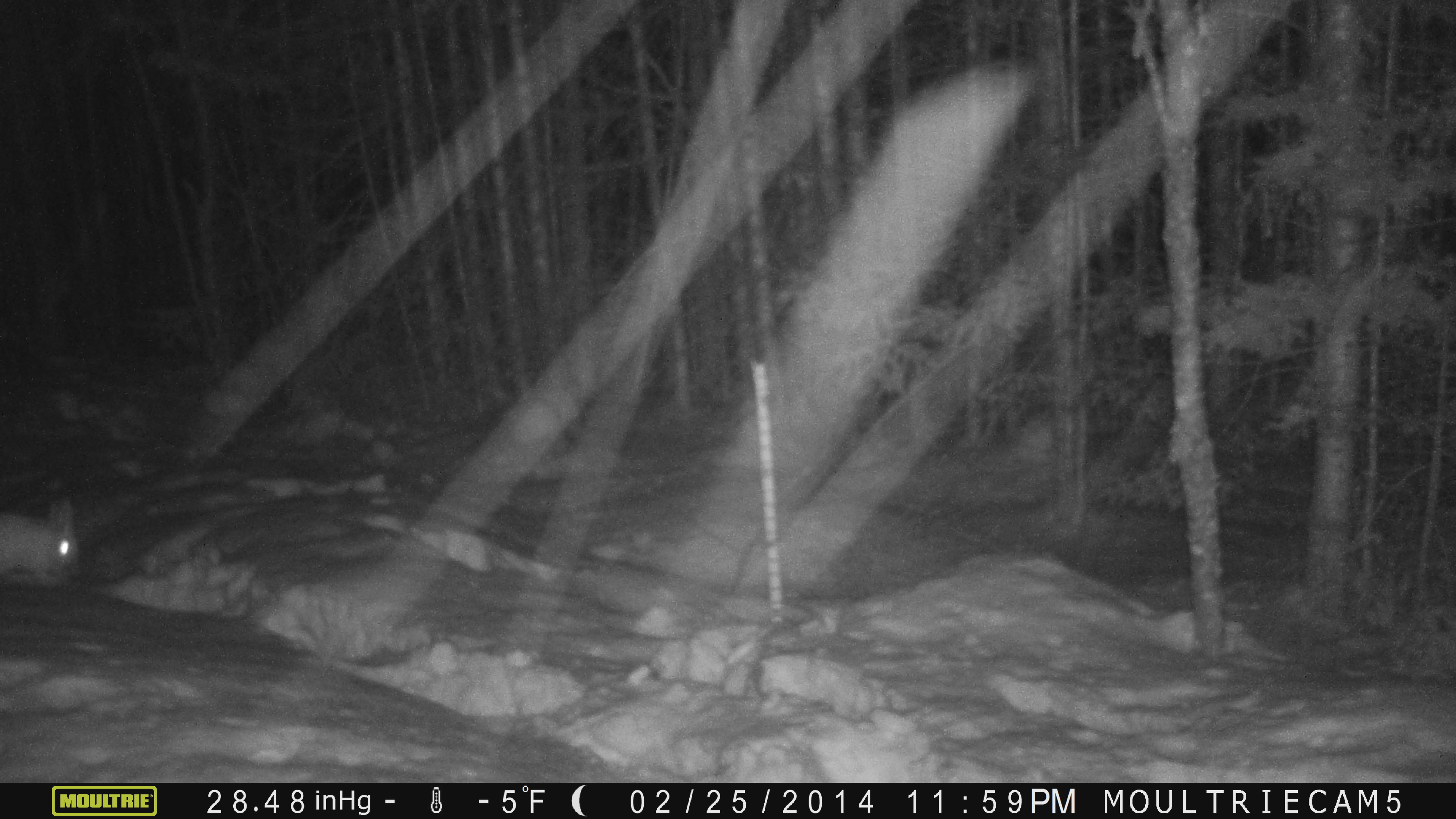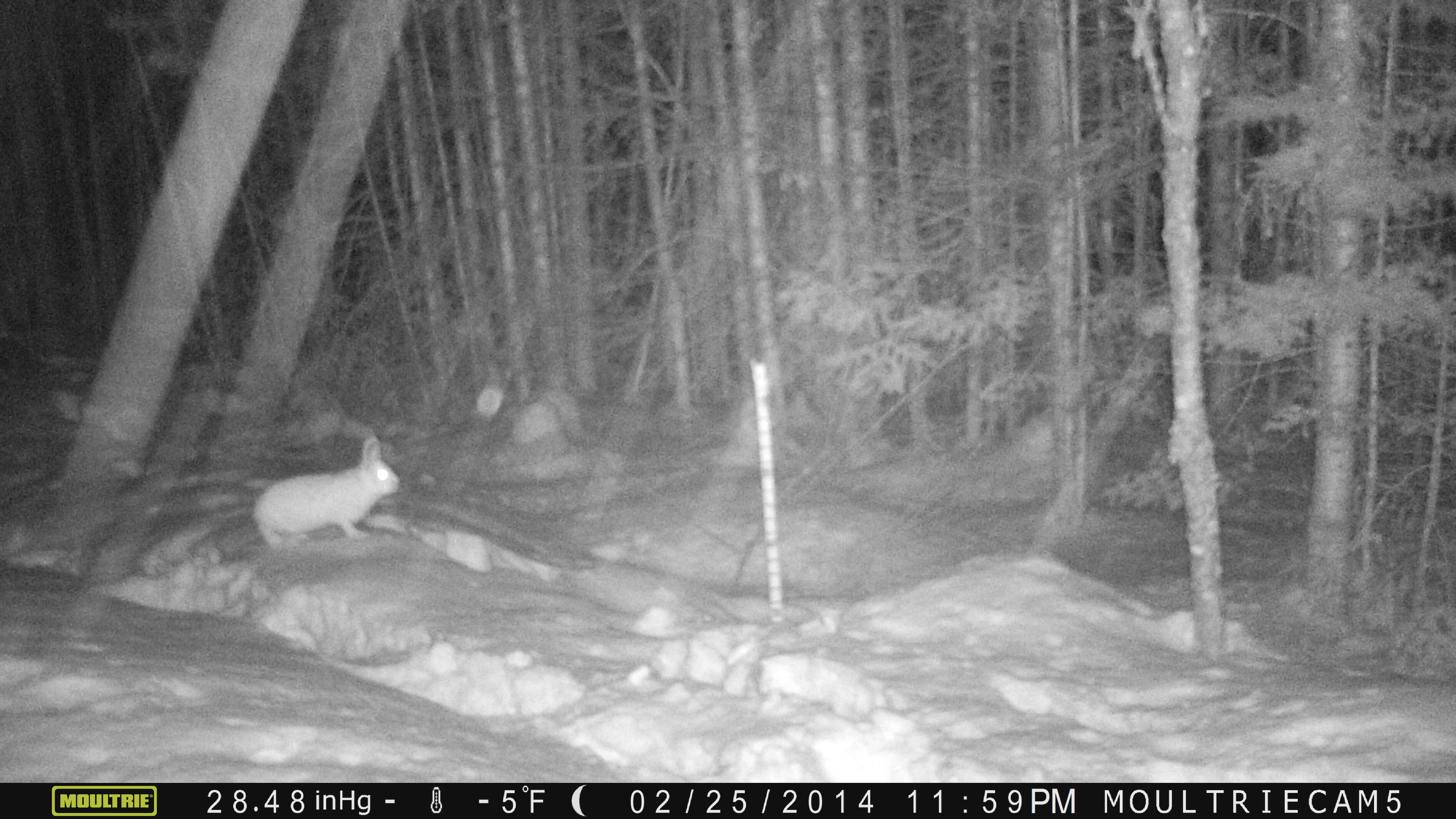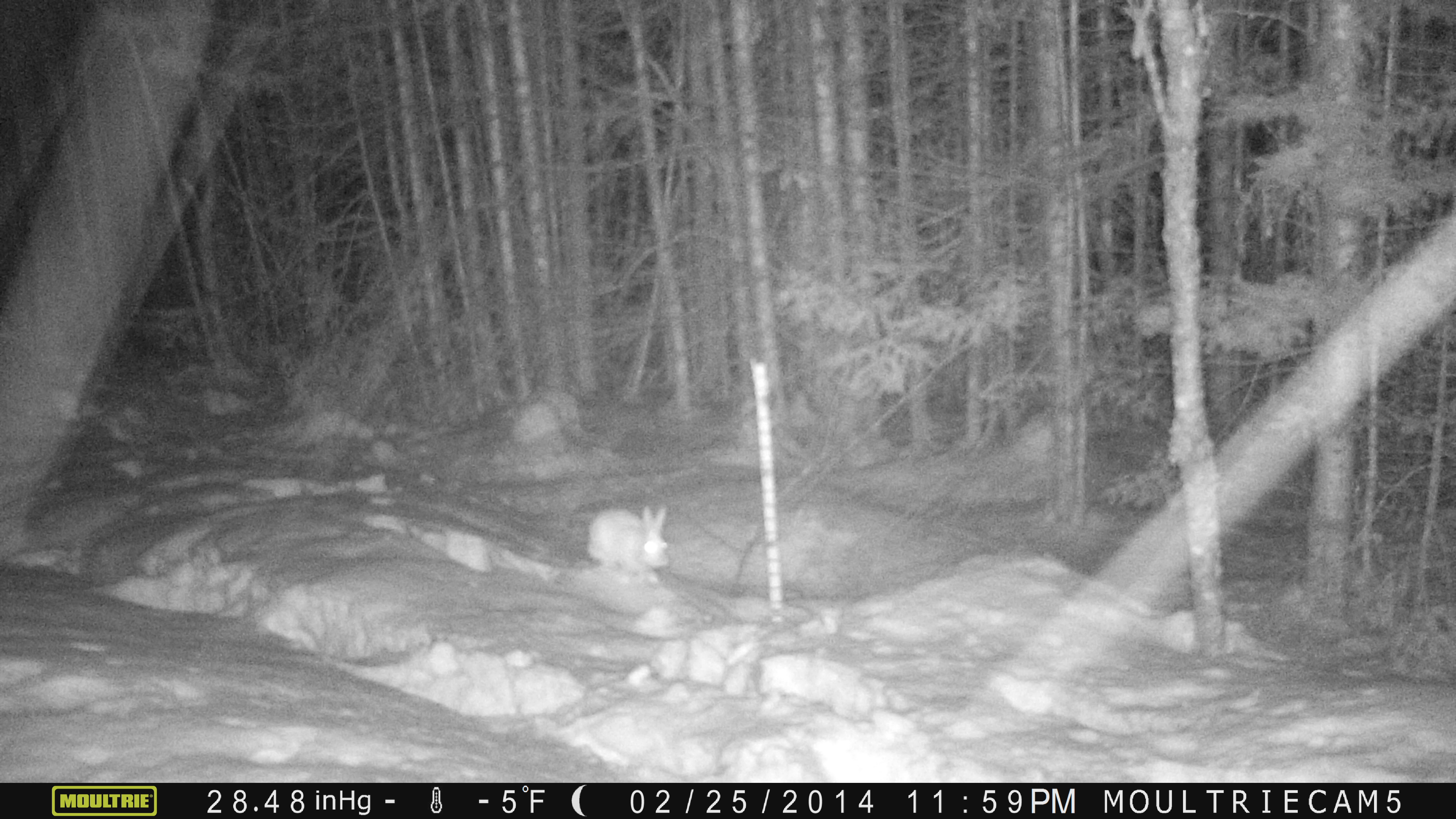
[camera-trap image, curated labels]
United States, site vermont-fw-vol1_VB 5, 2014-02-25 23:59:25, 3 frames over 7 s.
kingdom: Animalia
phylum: Chordata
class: Mammalia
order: Lagomorpha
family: Leporidae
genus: Lepus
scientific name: Lepus americanus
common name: snowshoe hare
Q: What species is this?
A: Snowshoe hare (Lepus americanus).